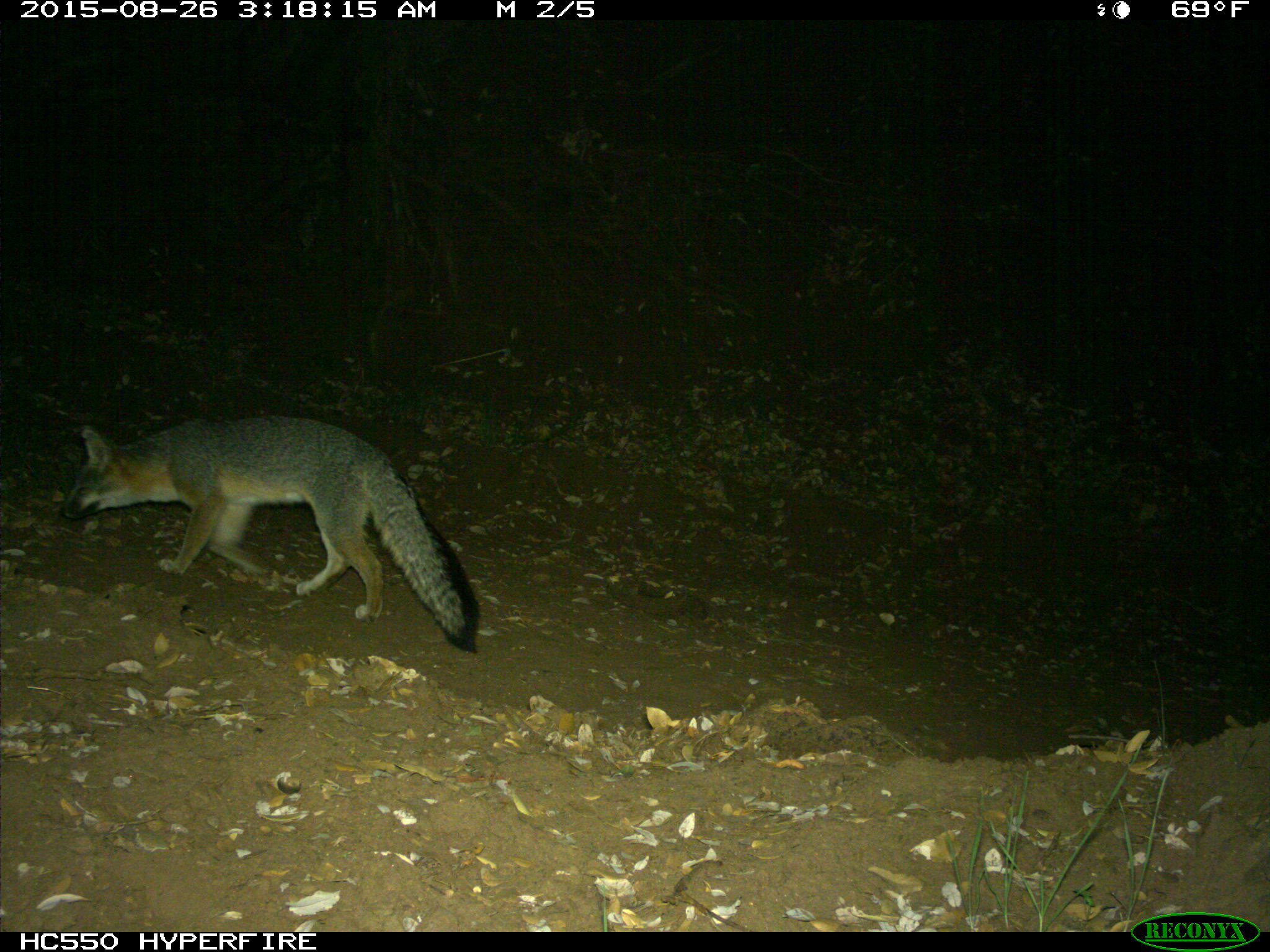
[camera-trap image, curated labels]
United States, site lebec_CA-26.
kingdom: Animalia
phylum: Chordata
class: Mammalia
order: Carnivora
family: Canidae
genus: Urocyon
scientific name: Urocyon cinereoargenteus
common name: gray fox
Urocyon cinereoargenteus (gray fox).